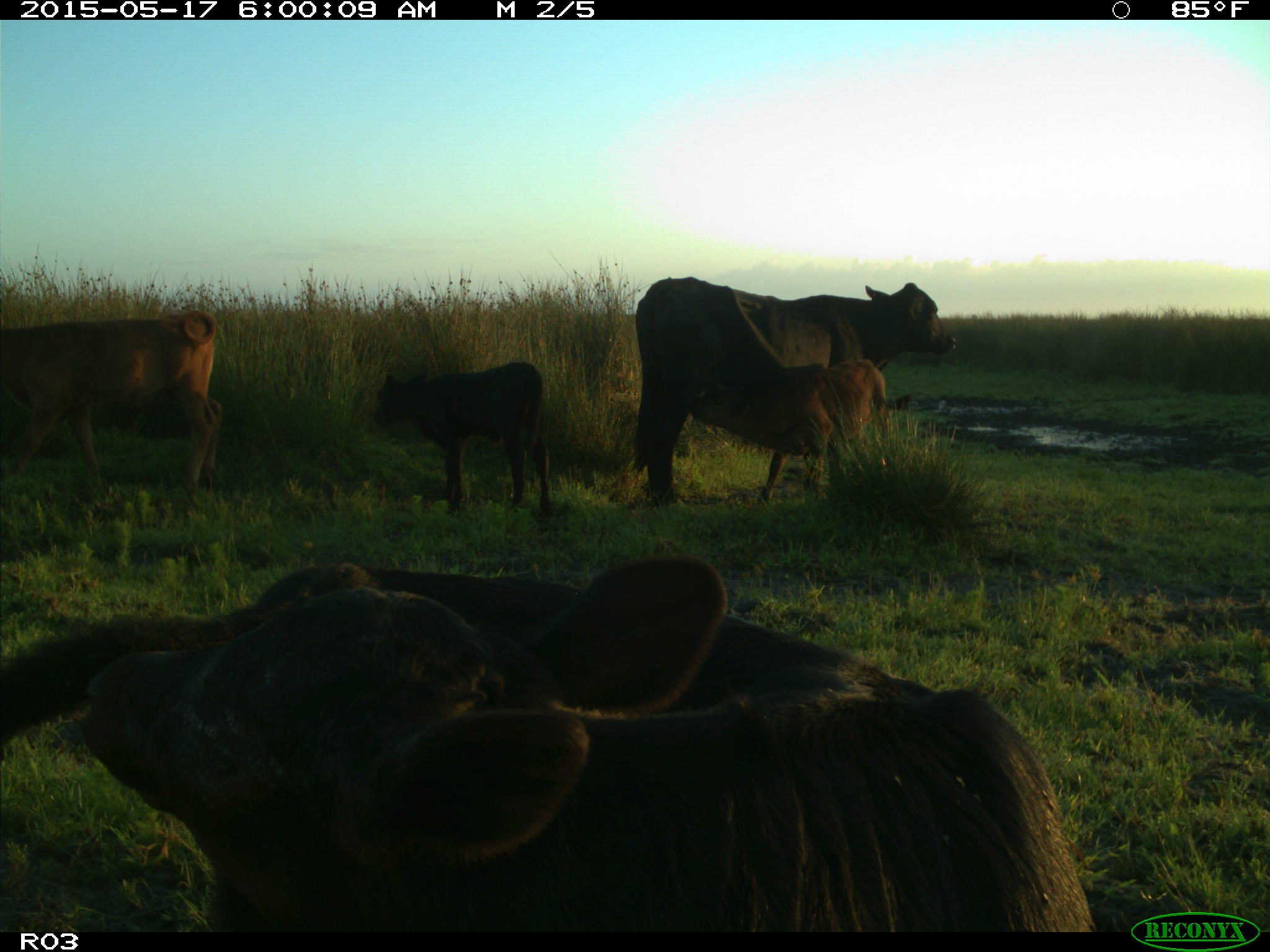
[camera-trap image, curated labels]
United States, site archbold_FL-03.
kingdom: Animalia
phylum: Chordata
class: Mammalia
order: Artiodactyla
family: Bovidae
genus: Bos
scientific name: Bos taurus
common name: domestic cow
Bos taurus (domestic cow).